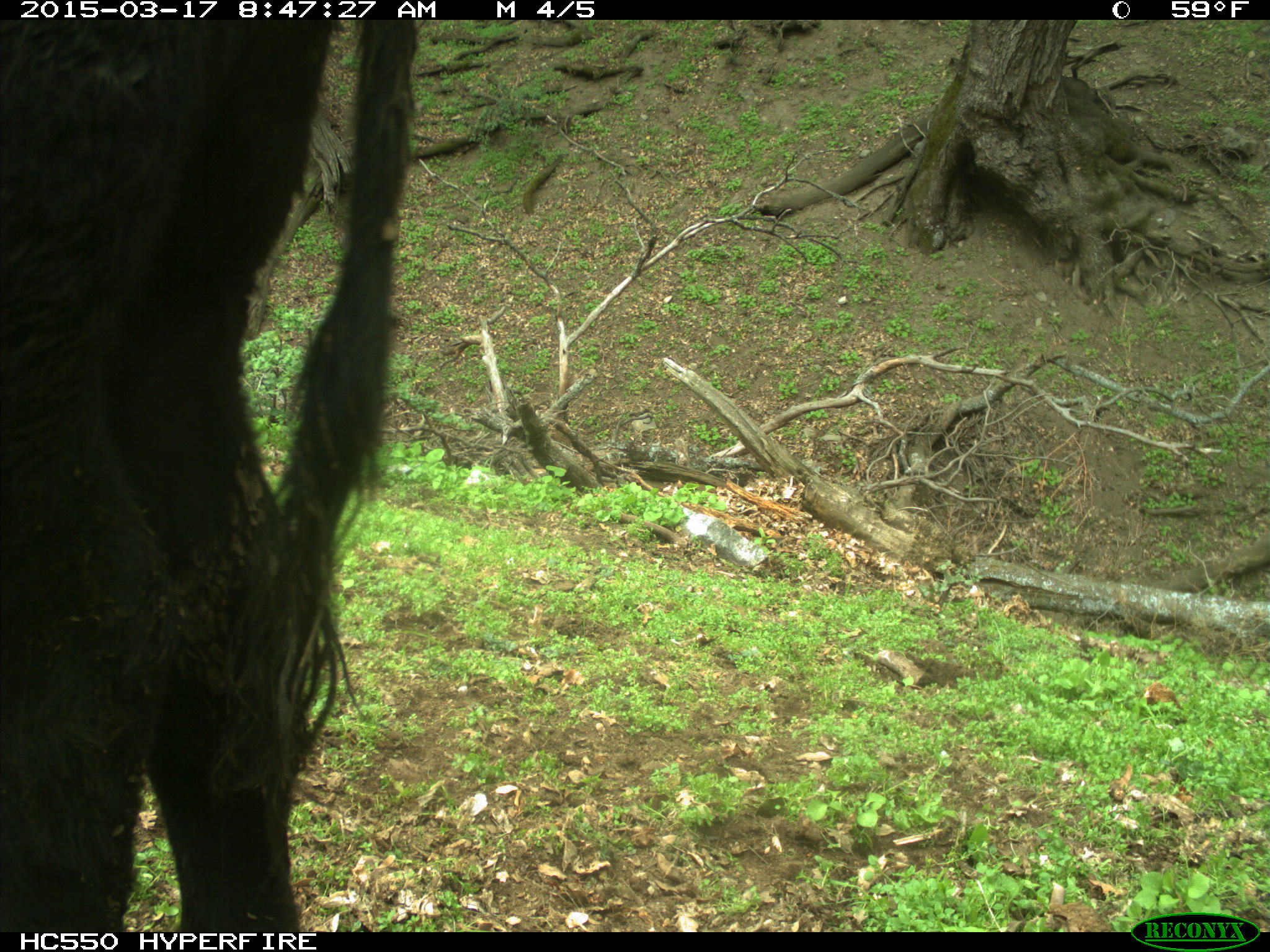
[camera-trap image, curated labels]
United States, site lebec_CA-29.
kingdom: Animalia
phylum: Chordata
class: Mammalia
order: Artiodactyla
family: Bovidae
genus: Bos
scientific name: Bos taurus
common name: domestic cow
Bos taurus (domestic cow).